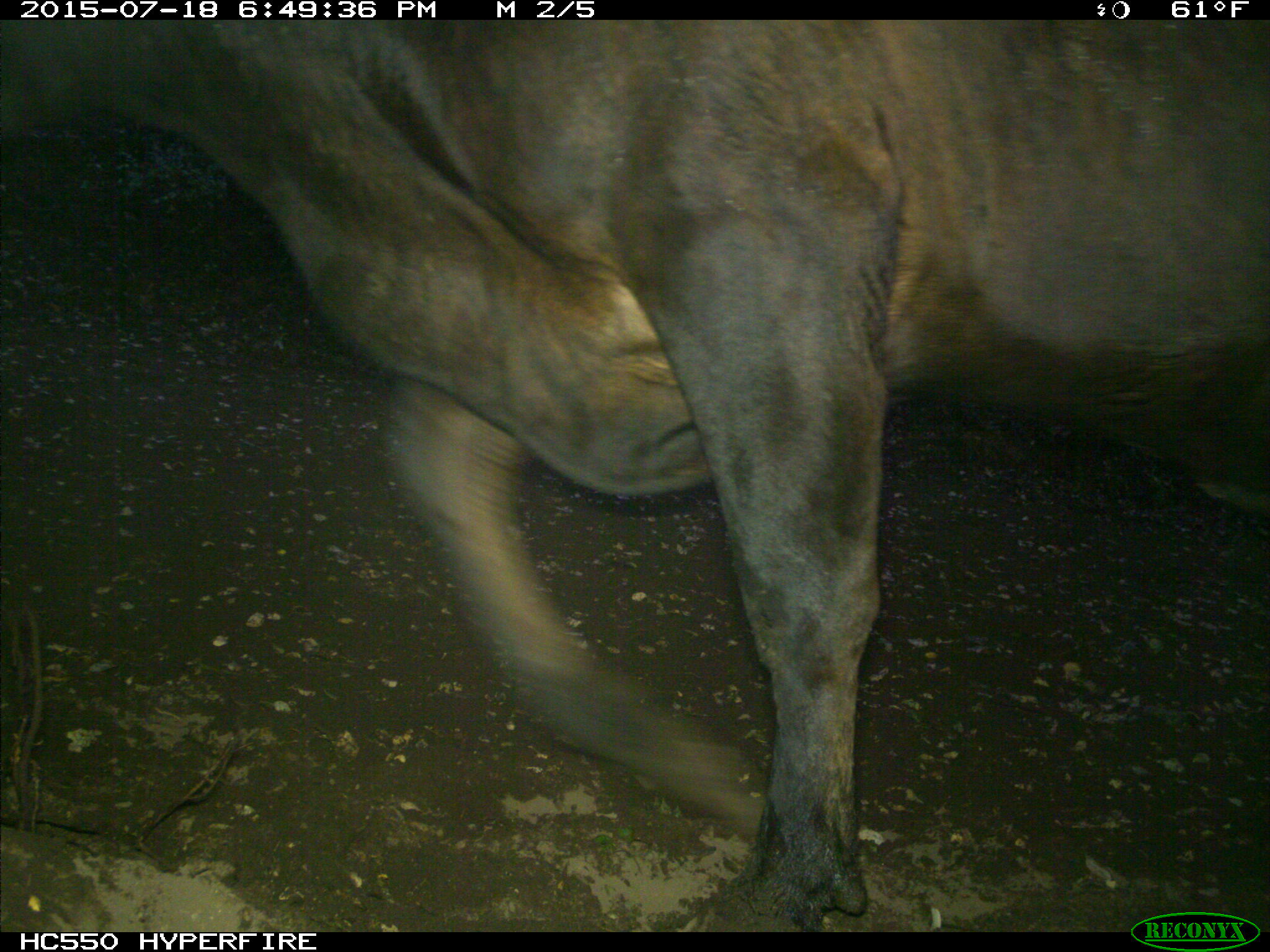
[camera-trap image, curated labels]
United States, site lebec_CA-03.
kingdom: Animalia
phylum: Chordata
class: Mammalia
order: Artiodactyla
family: Bovidae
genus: Bos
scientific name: Bos taurus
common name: domestic cow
Bos taurus (domestic cow).